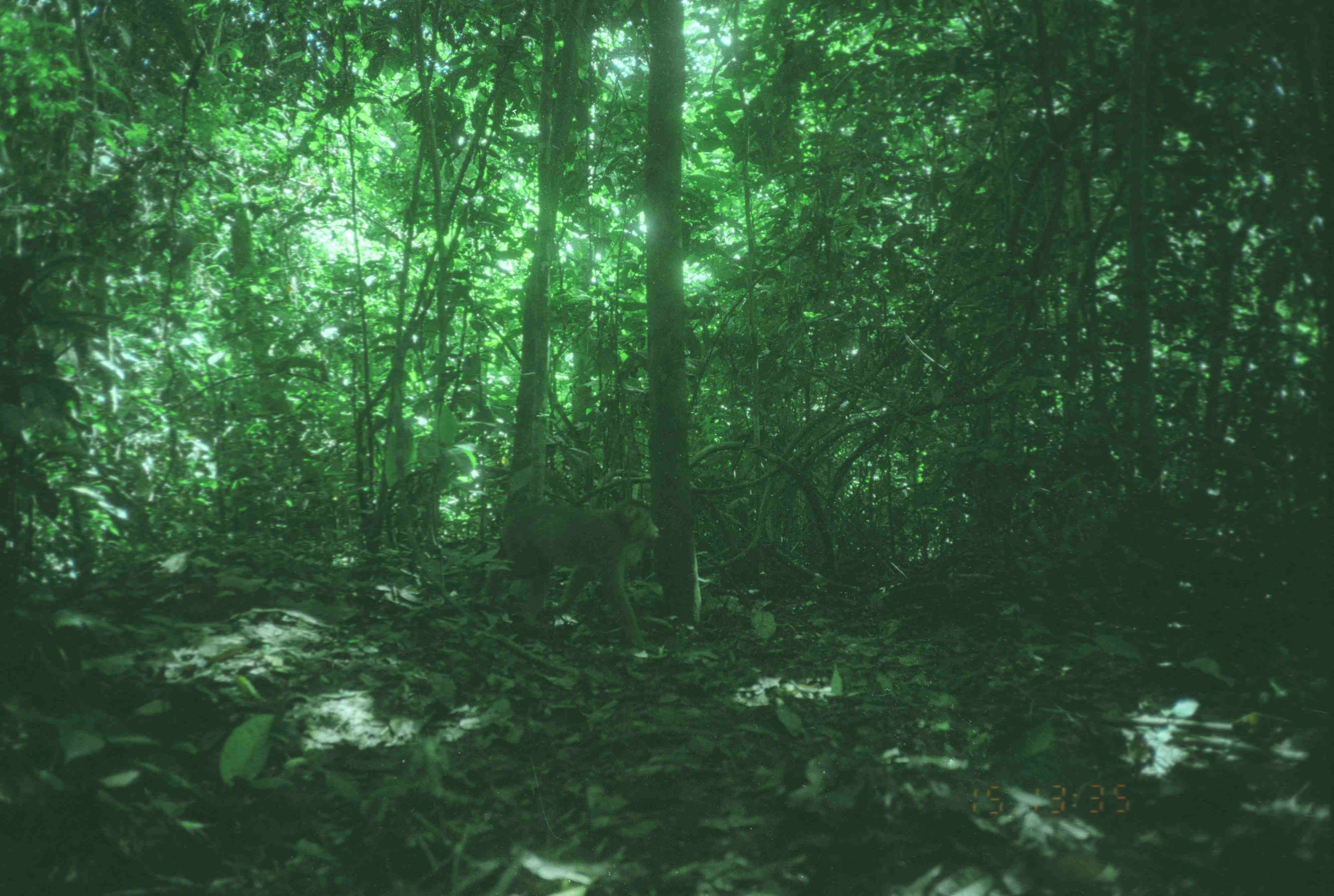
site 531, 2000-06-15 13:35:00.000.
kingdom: Animalia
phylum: Chordata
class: Mammalia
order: Primates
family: Cercopithecidae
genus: Macaca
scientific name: Macaca nemestrina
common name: southern pig-tailed macaque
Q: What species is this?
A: Macaca nemestrina (southern pig-tailed macaque).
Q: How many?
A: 1.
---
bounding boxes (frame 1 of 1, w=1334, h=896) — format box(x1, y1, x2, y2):
macaca nemestrina: box(494, 496, 662, 657)